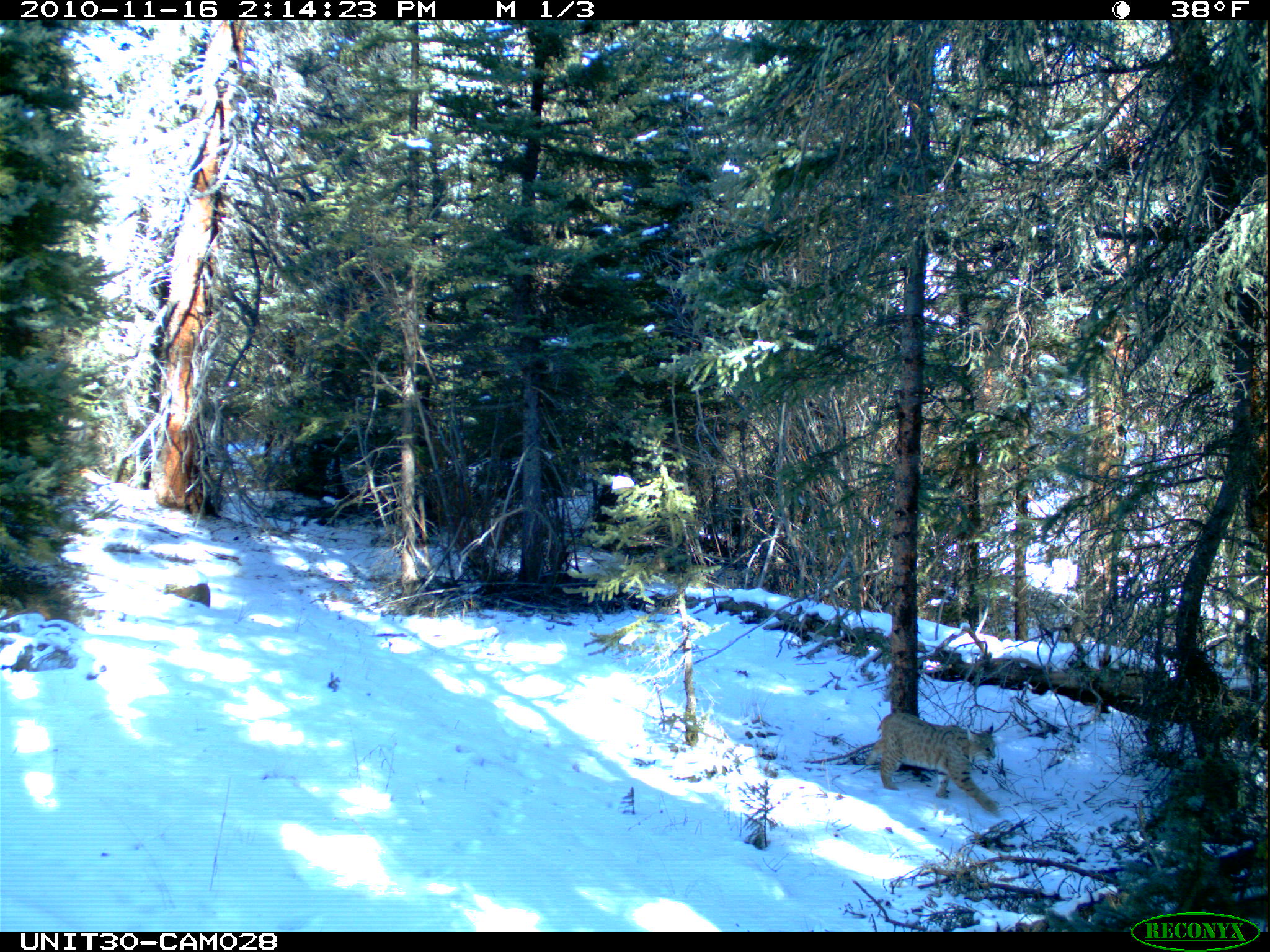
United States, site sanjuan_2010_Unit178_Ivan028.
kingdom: Animalia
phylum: Chordata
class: Mammalia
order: Carnivora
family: Felidae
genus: Lynx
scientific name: Lynx rufus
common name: bobcat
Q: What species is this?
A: Lynx rufus (bobcat).